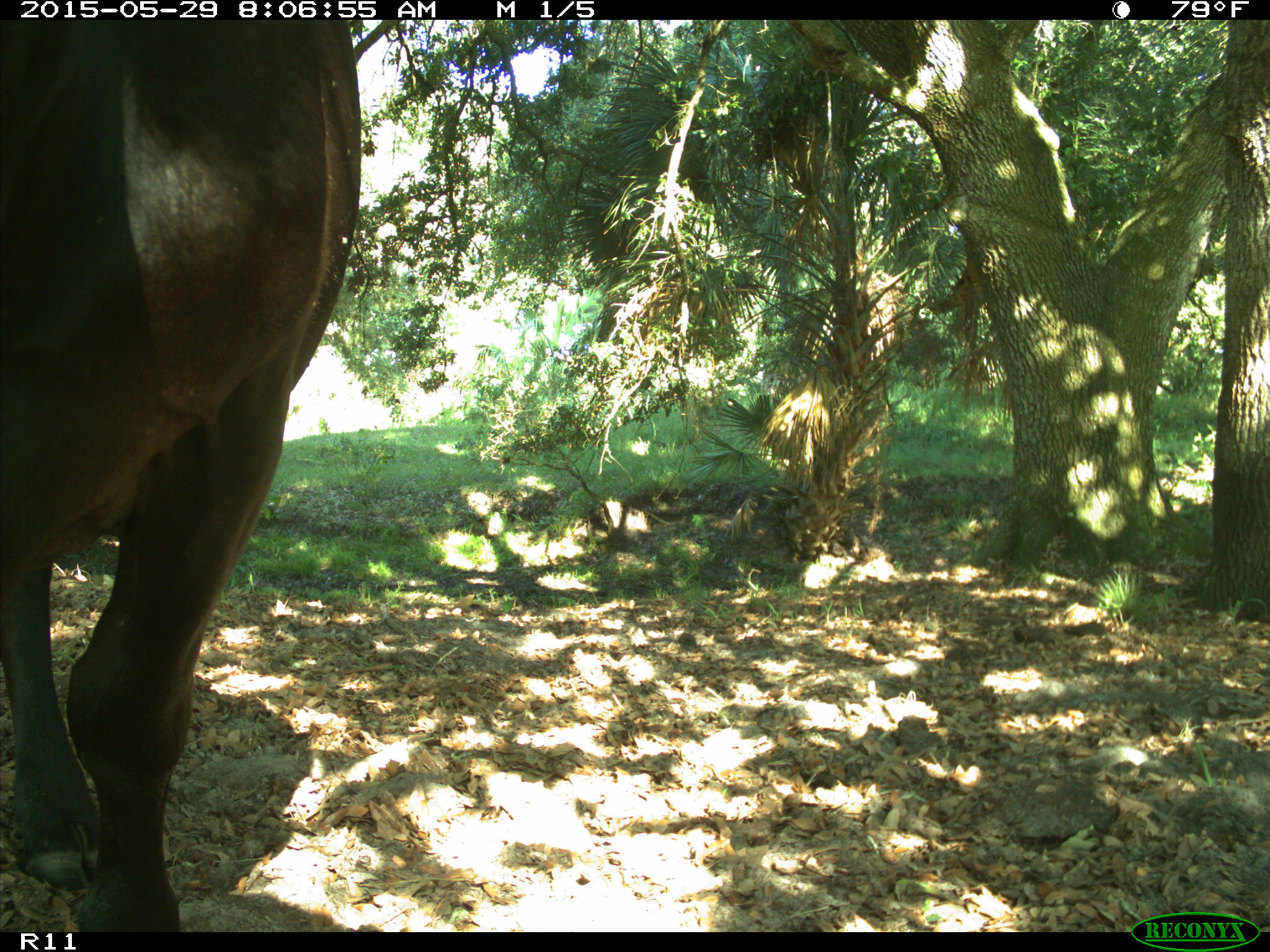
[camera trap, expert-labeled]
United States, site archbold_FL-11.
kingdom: Animalia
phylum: Chordata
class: Mammalia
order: Artiodactyla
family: Bovidae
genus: Bos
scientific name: Bos taurus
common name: domestic cow